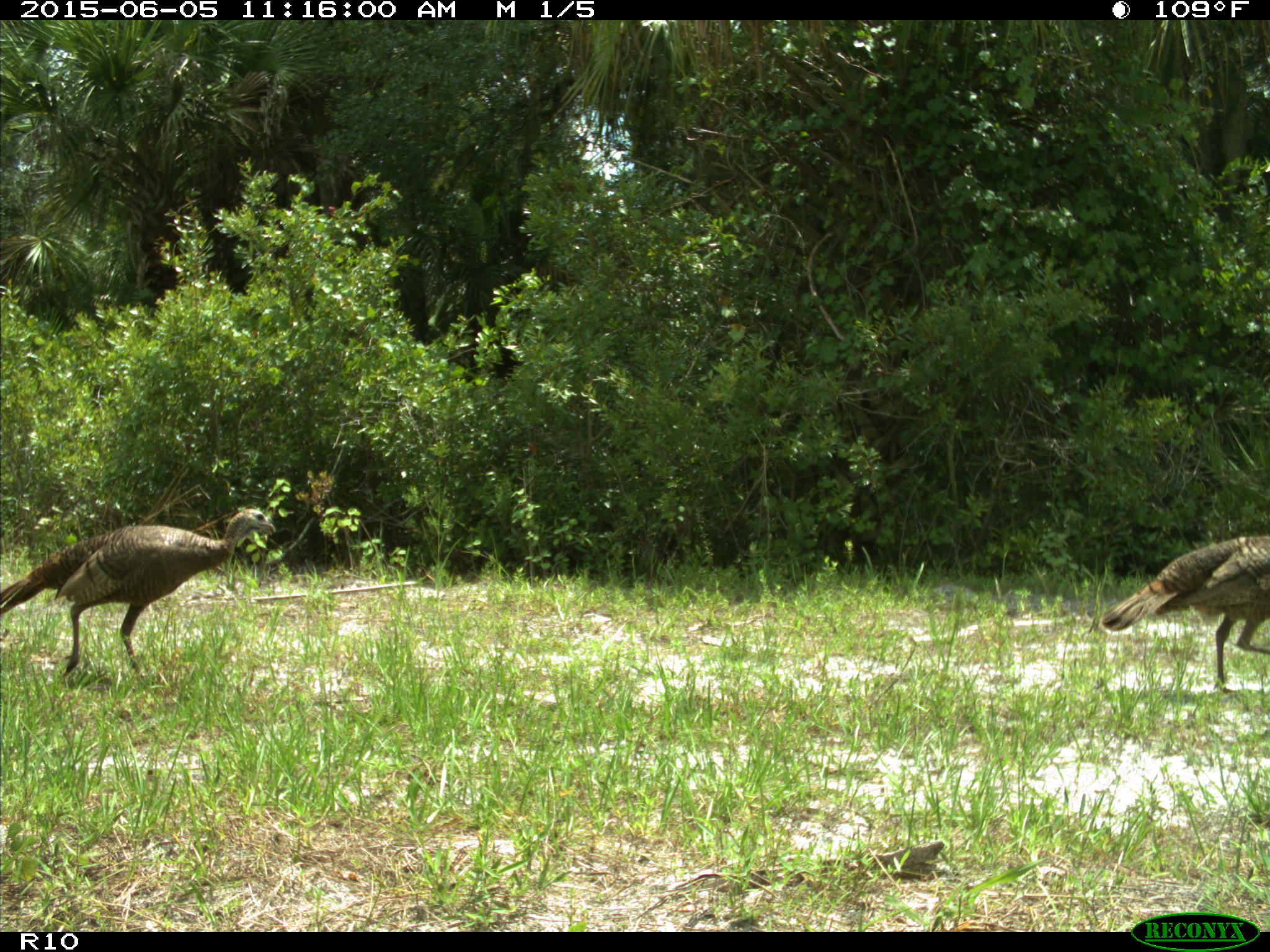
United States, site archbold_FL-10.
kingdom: Animalia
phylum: Chordata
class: Aves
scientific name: Aves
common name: birds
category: unidentified bird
Unidentified bird (birds) (Aves).